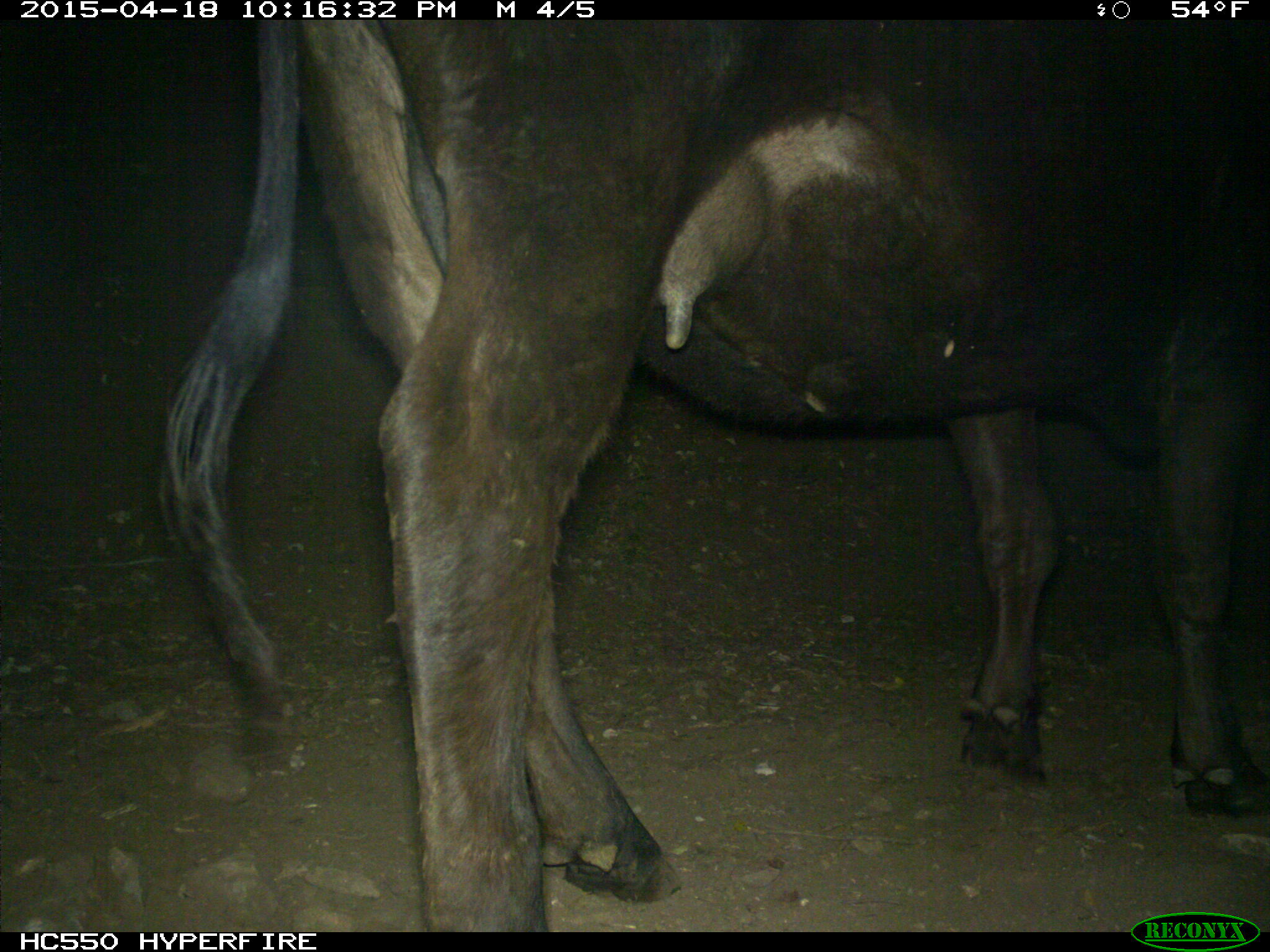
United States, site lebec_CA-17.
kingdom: Animalia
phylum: Chordata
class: Mammalia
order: Artiodactyla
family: Bovidae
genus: Bos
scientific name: Bos taurus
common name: domestic cow